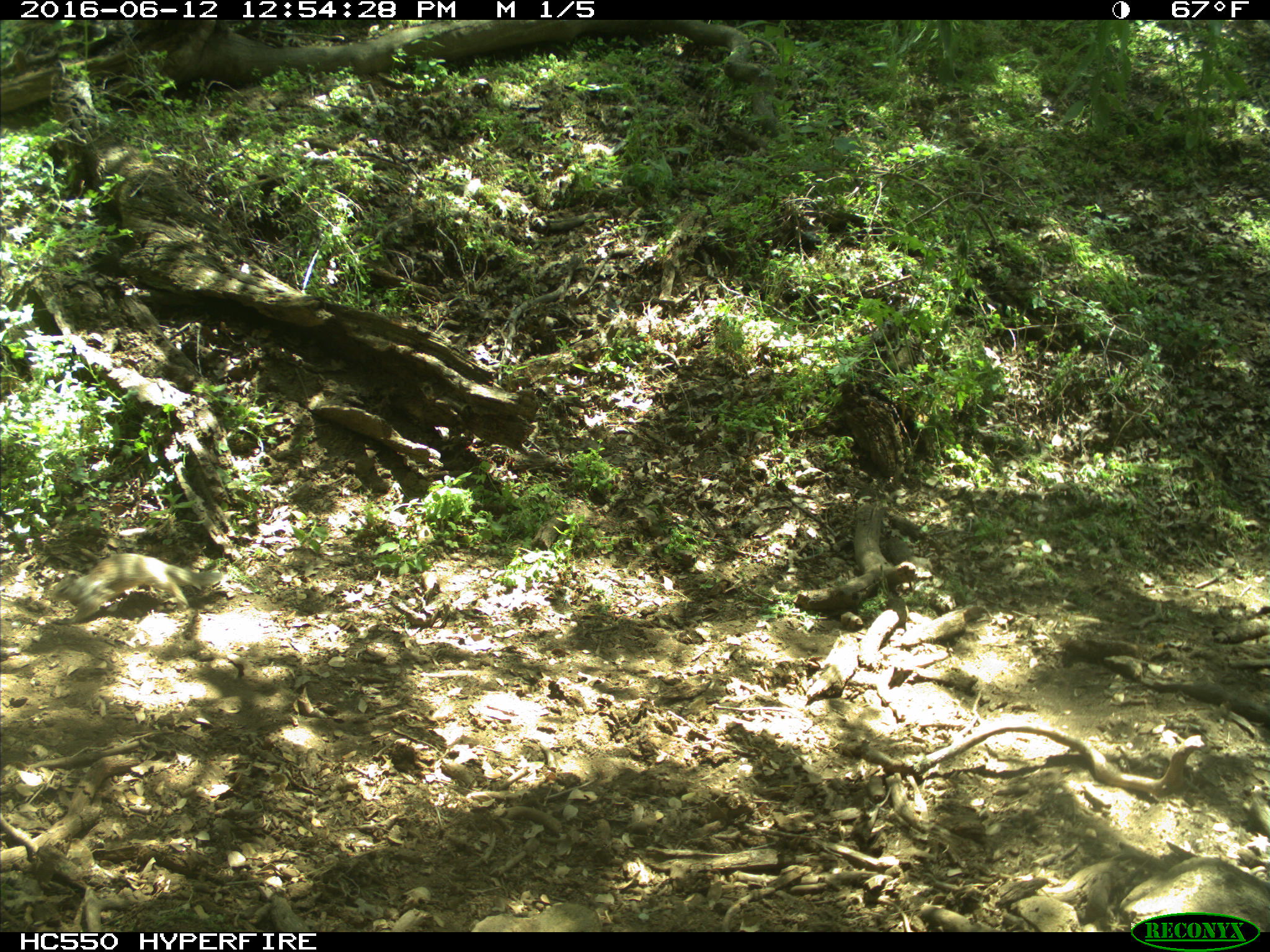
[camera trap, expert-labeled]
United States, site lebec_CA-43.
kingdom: Animalia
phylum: Chordata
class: Mammalia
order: Rodentia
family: Sciuridae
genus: Otospermophilus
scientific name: Otospermophilus beecheyi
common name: california ground squirrel